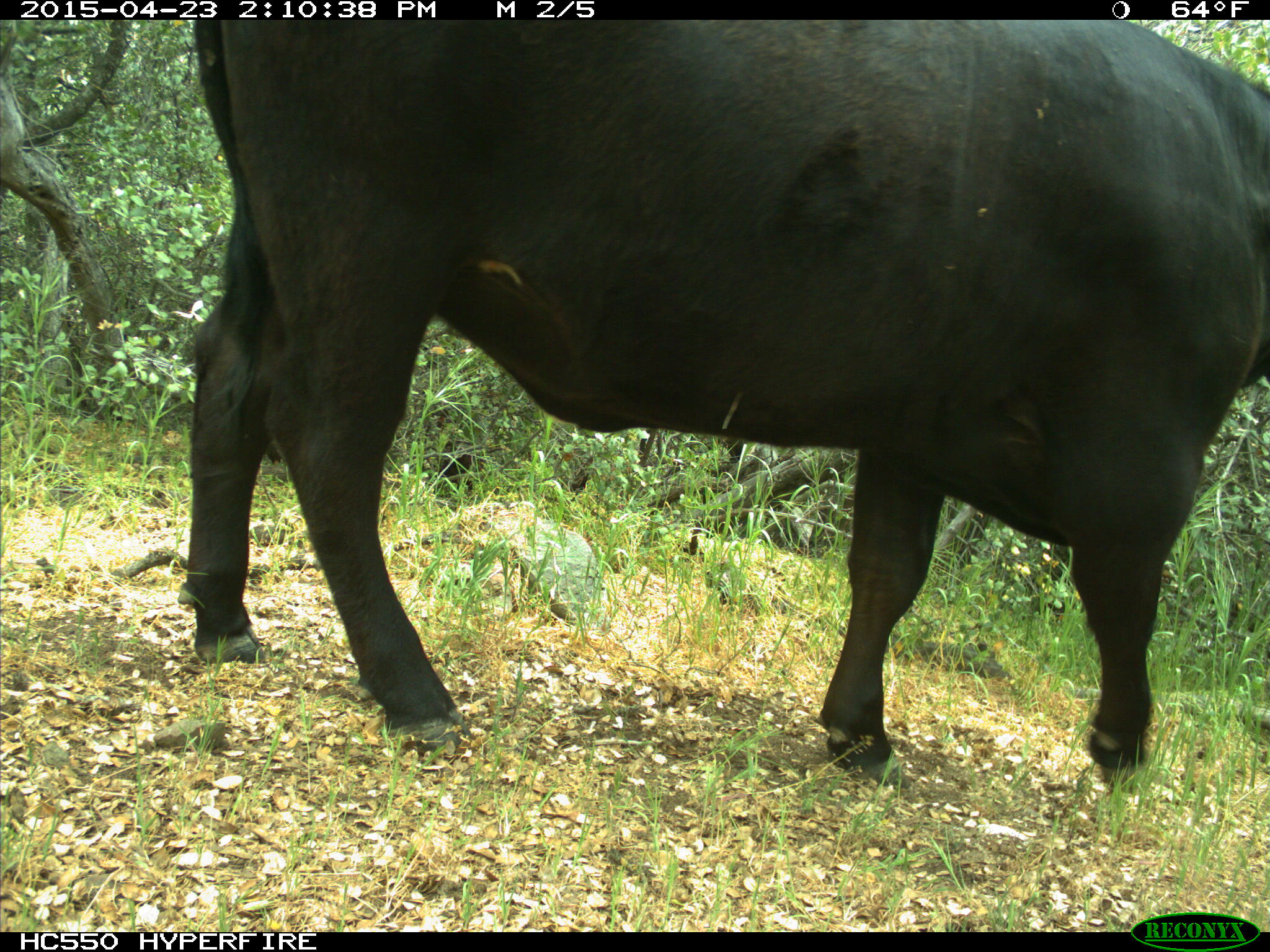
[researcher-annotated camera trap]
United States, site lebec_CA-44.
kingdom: Animalia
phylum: Chordata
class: Mammalia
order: Artiodactyla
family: Bovidae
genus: Bos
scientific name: Bos taurus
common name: domestic cow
Bos taurus (domestic cow).